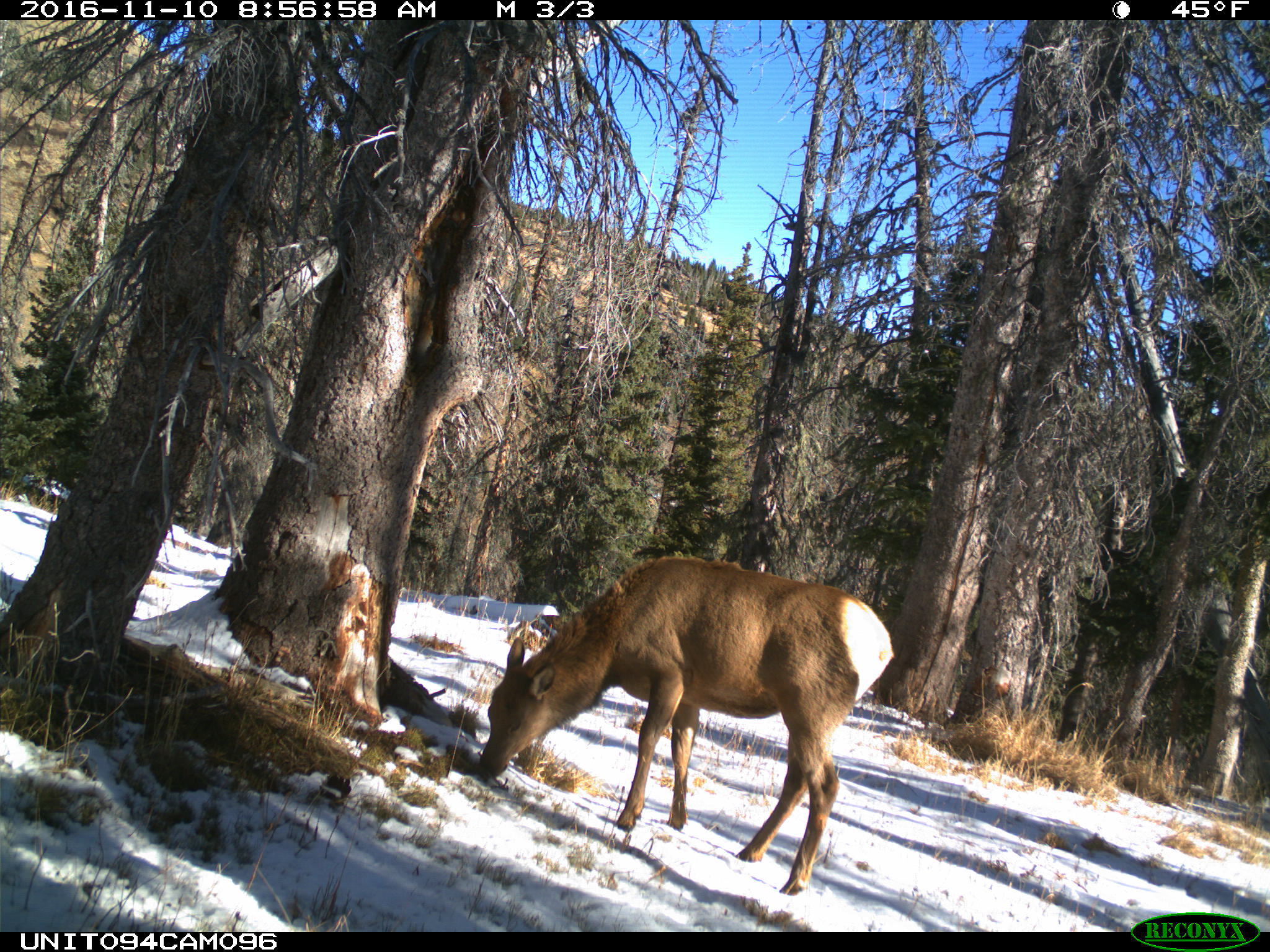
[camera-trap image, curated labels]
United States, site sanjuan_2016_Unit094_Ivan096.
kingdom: Animalia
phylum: Chordata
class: Mammalia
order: Artiodactyla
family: Cervidae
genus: Cervus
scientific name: Cervus elaphus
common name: red deer